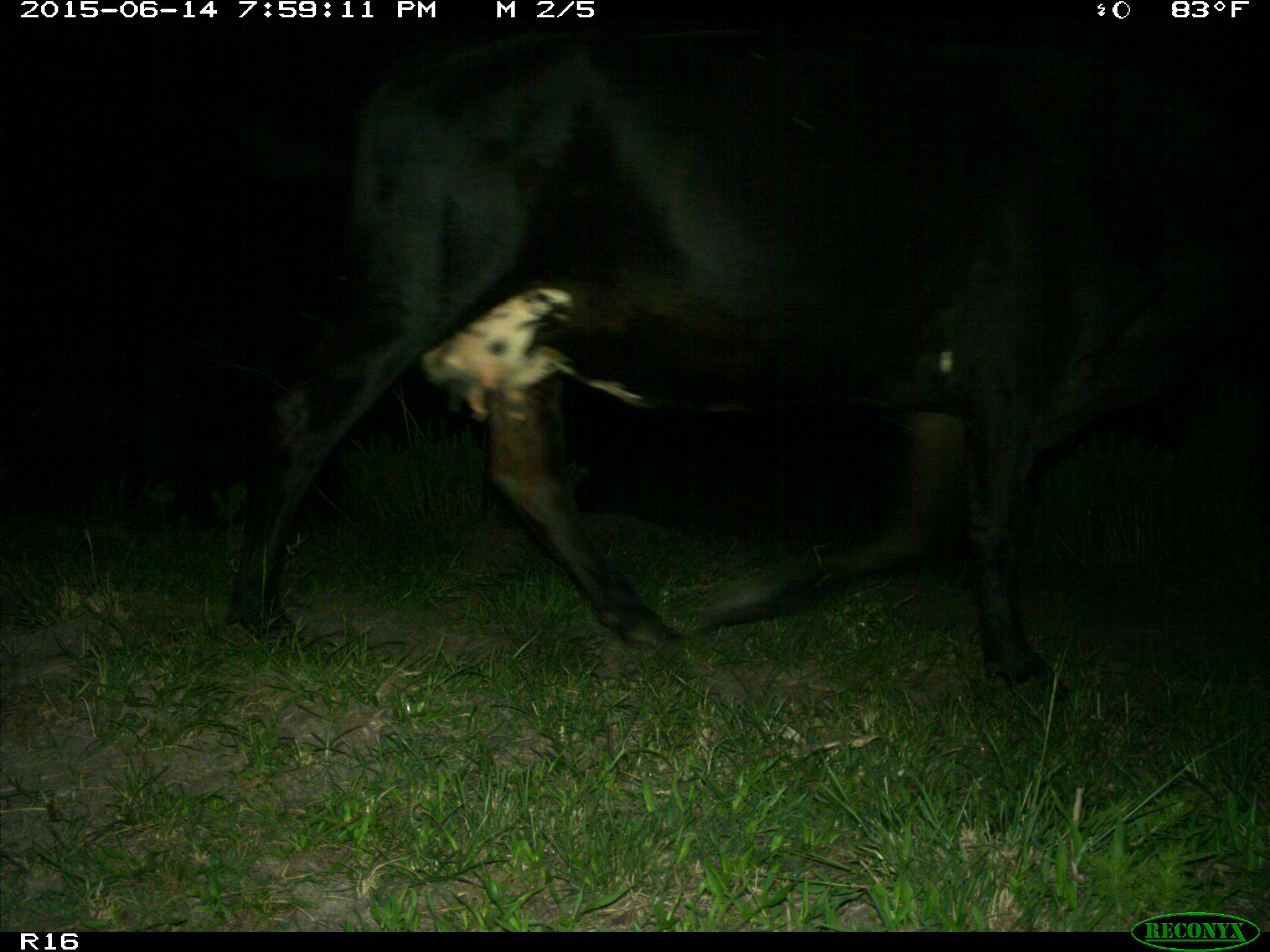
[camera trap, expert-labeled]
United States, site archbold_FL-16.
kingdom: Animalia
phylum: Chordata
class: Mammalia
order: Artiodactyla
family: Bovidae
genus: Bos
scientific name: Bos taurus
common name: domestic cow